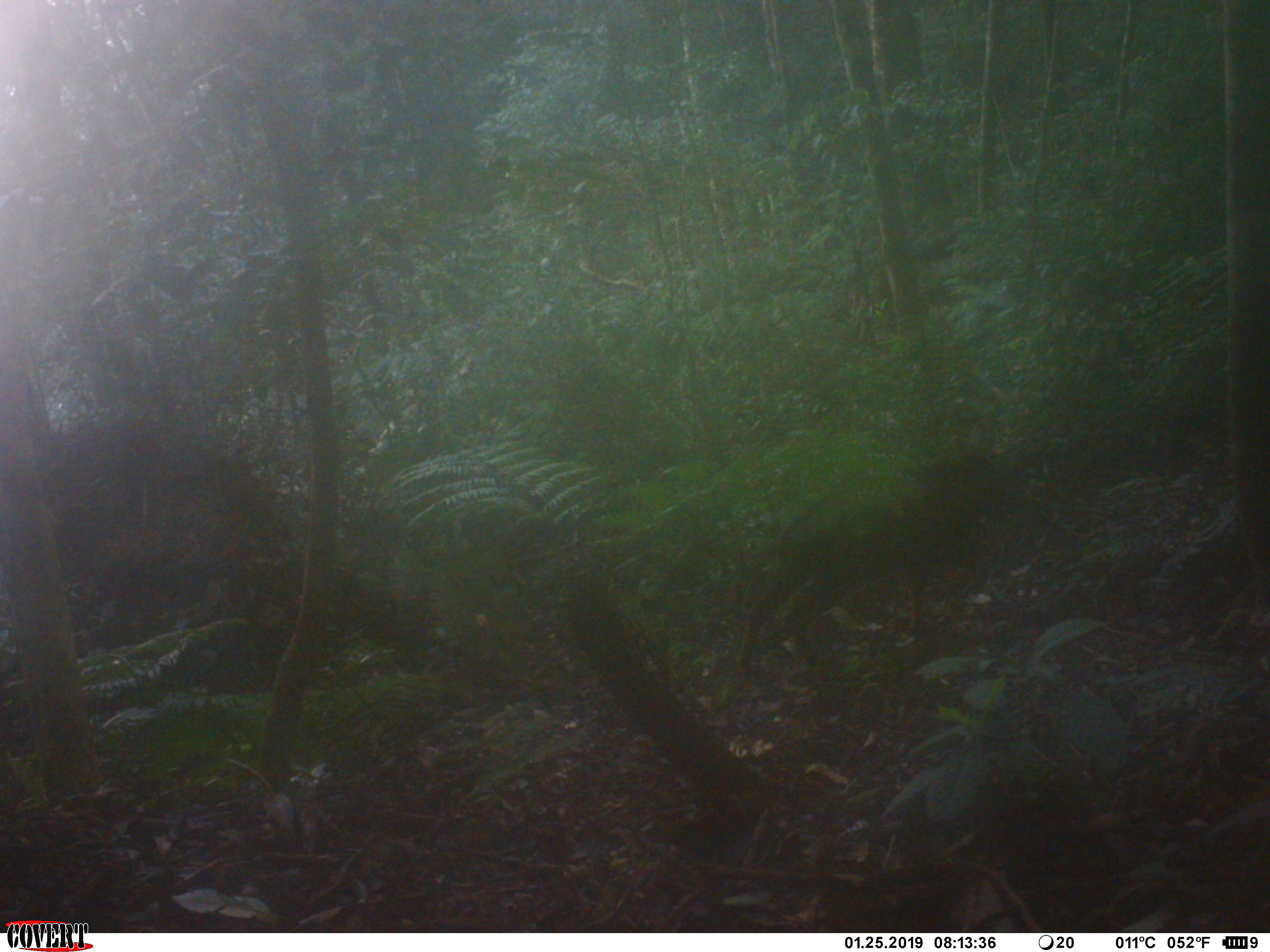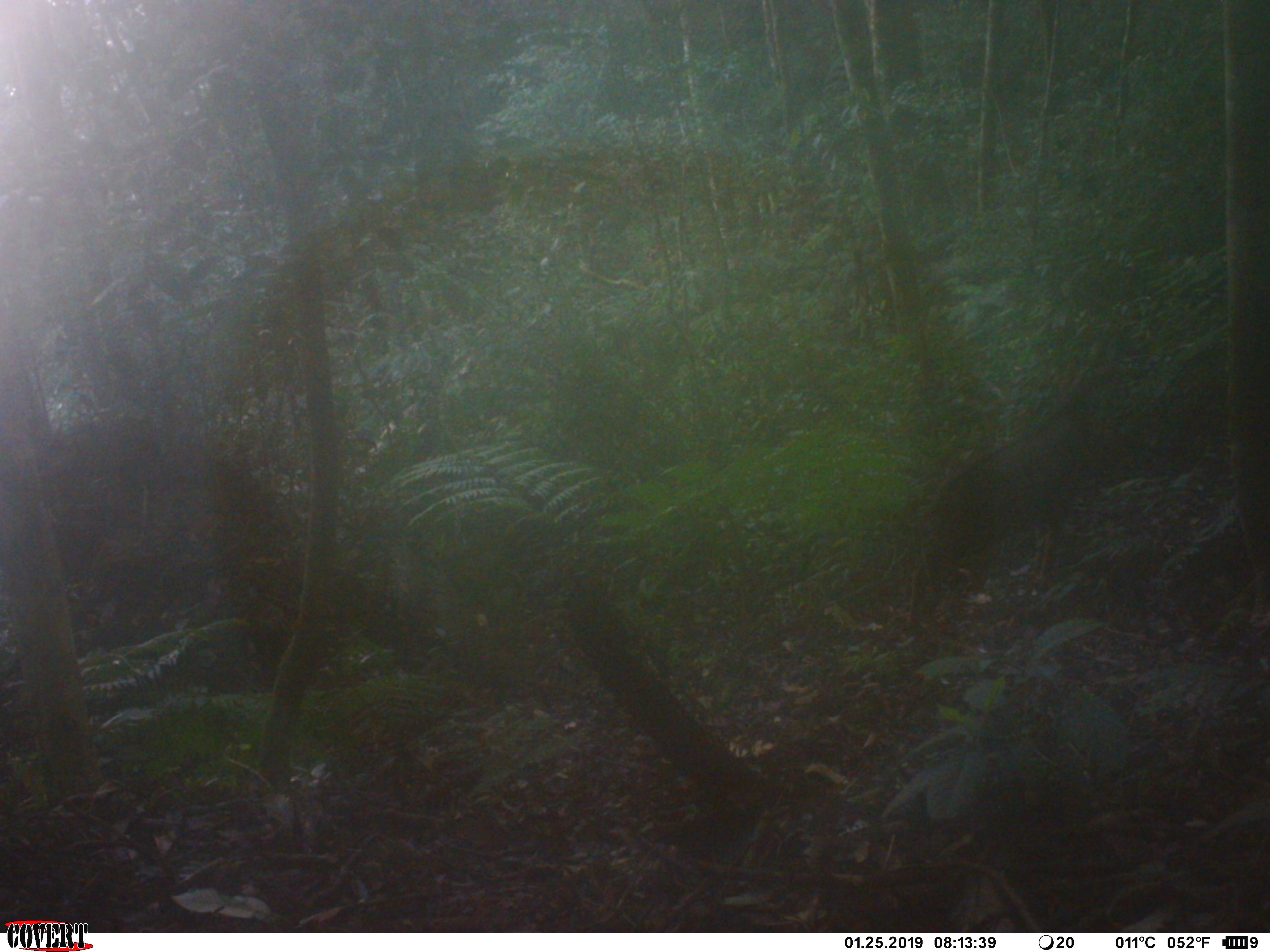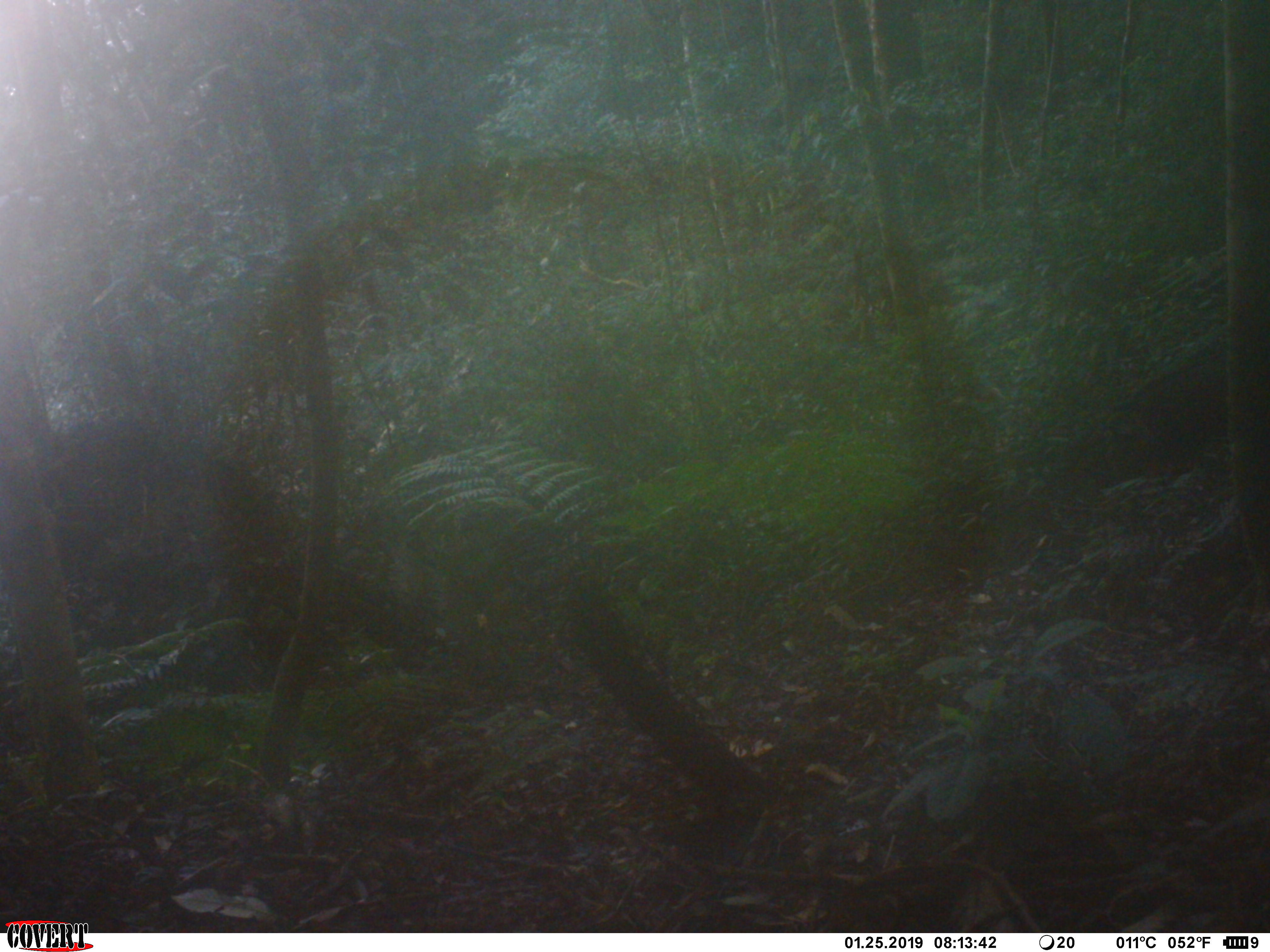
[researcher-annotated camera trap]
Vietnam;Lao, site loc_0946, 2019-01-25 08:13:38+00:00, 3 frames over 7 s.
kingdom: Animalia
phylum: Chordata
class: Mammalia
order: Artiodactyla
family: Bovidae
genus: Capricornis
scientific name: Capricornis sumatraensis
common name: chinese serow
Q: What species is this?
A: Chinese serow (Capricornis sumatraensis).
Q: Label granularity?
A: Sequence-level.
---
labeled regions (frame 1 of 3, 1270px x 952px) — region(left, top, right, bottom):
chinese serow: region(736, 447, 1067, 674)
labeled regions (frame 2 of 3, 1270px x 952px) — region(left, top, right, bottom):
chinese serow: region(904, 371, 1155, 627); region(1143, 324, 1230, 510)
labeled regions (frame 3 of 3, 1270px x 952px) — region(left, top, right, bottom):
chinese serow: region(1079, 330, 1226, 488)